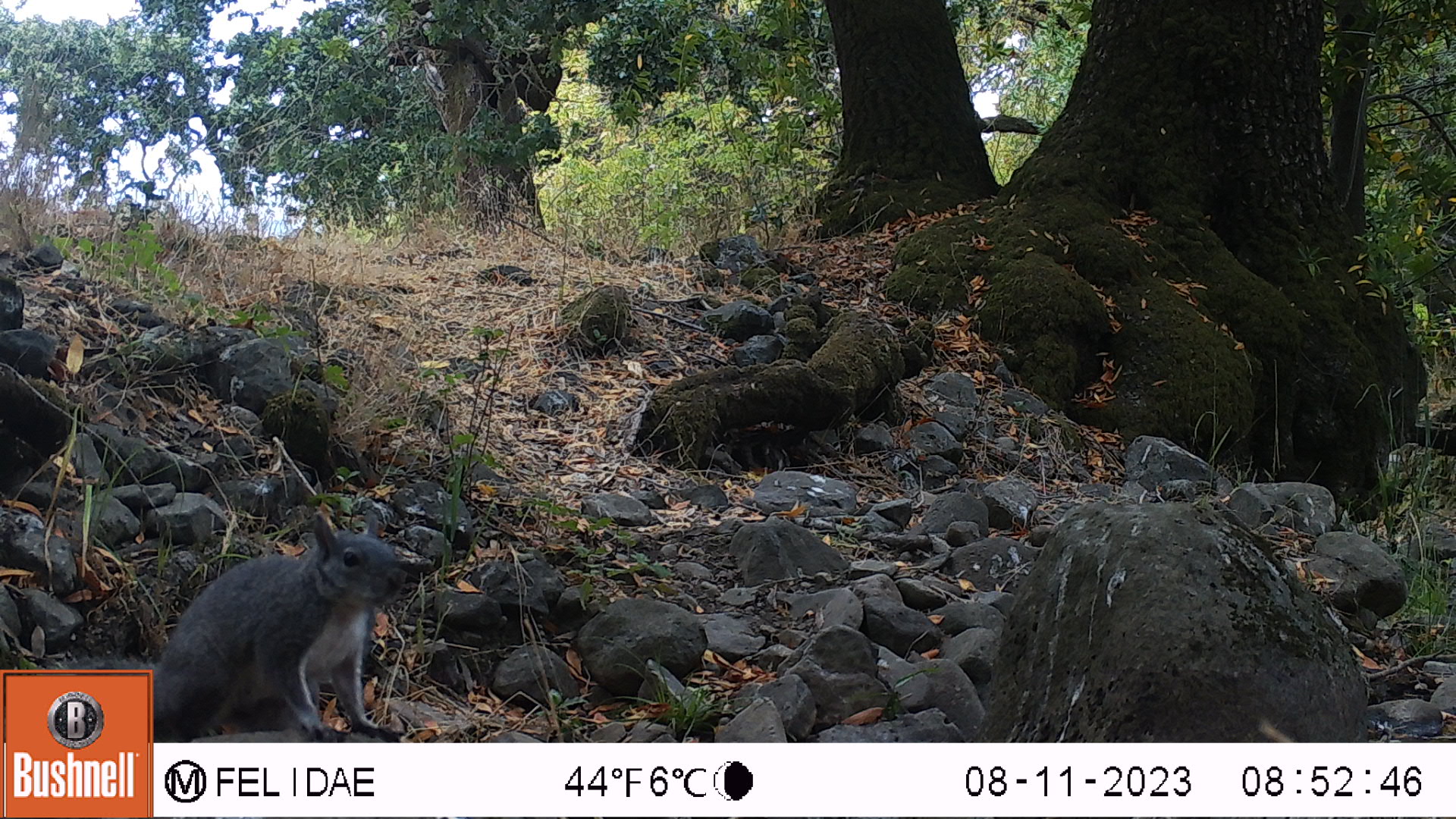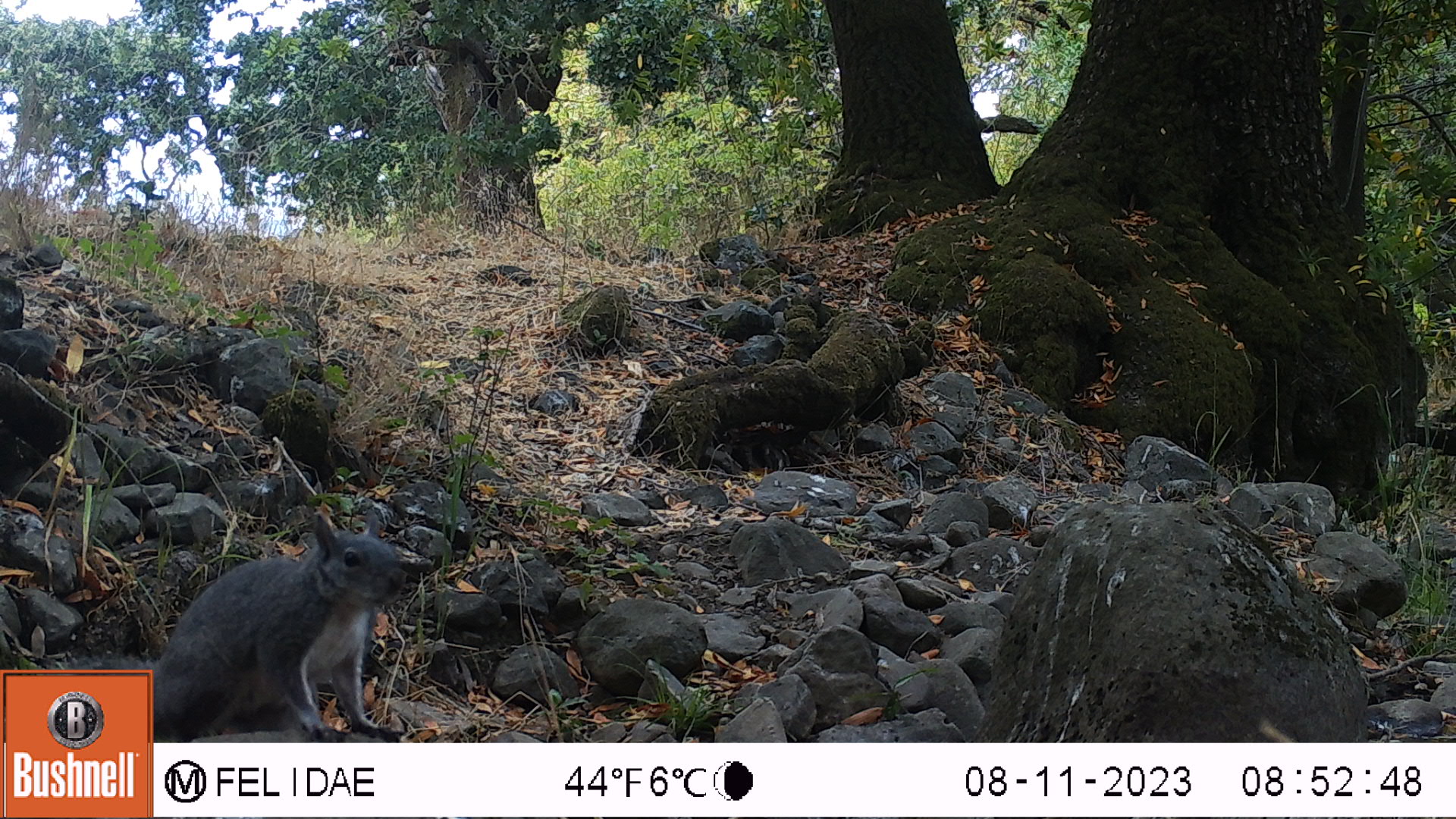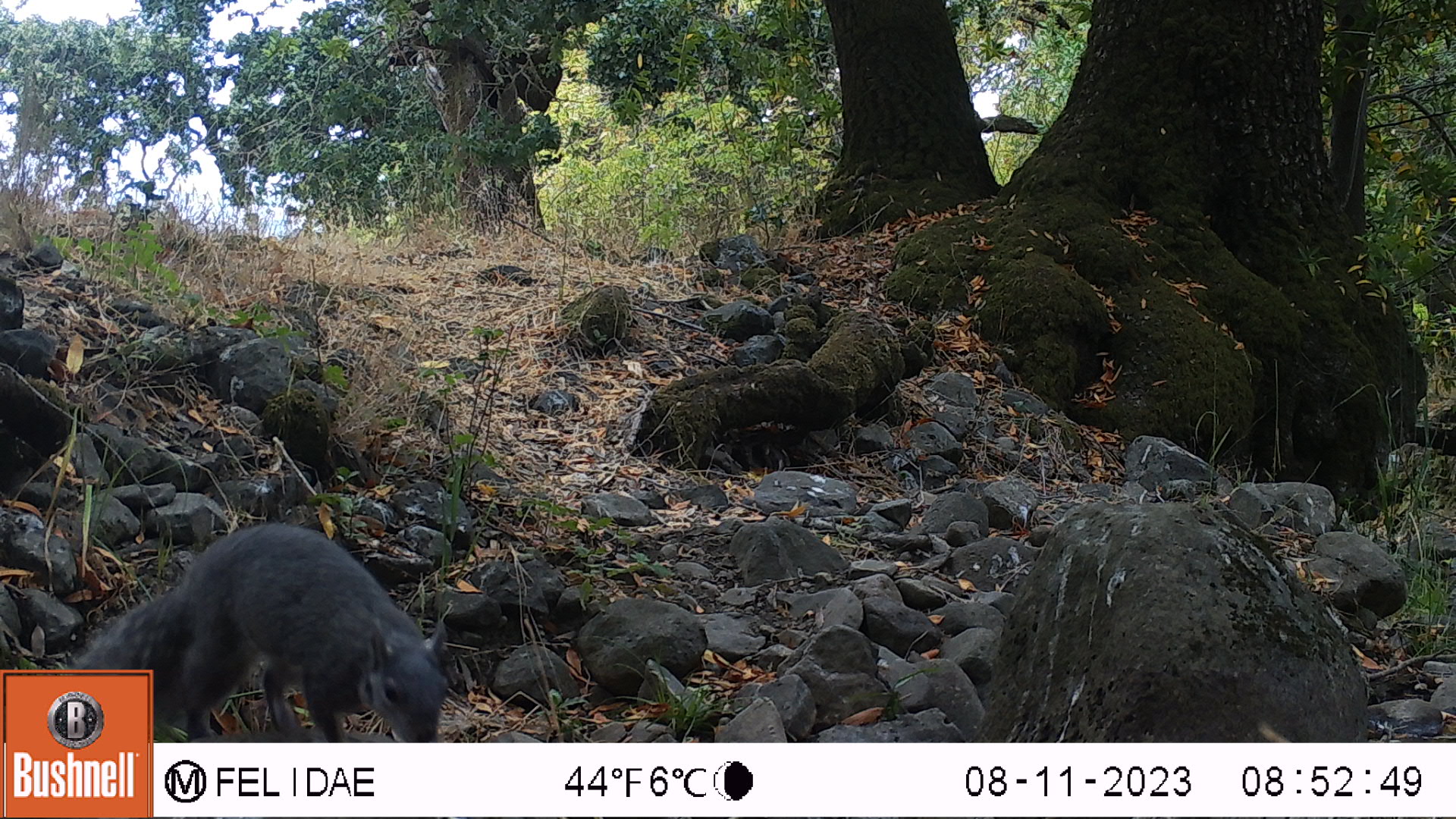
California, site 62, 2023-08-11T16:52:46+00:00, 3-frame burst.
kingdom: Animalia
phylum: Chordata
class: Mammalia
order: Rodentia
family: Sciuridae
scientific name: Sciuridae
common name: squirrel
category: unknown squirrel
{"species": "unknown squirrel (squirrel) (Sciuridae)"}